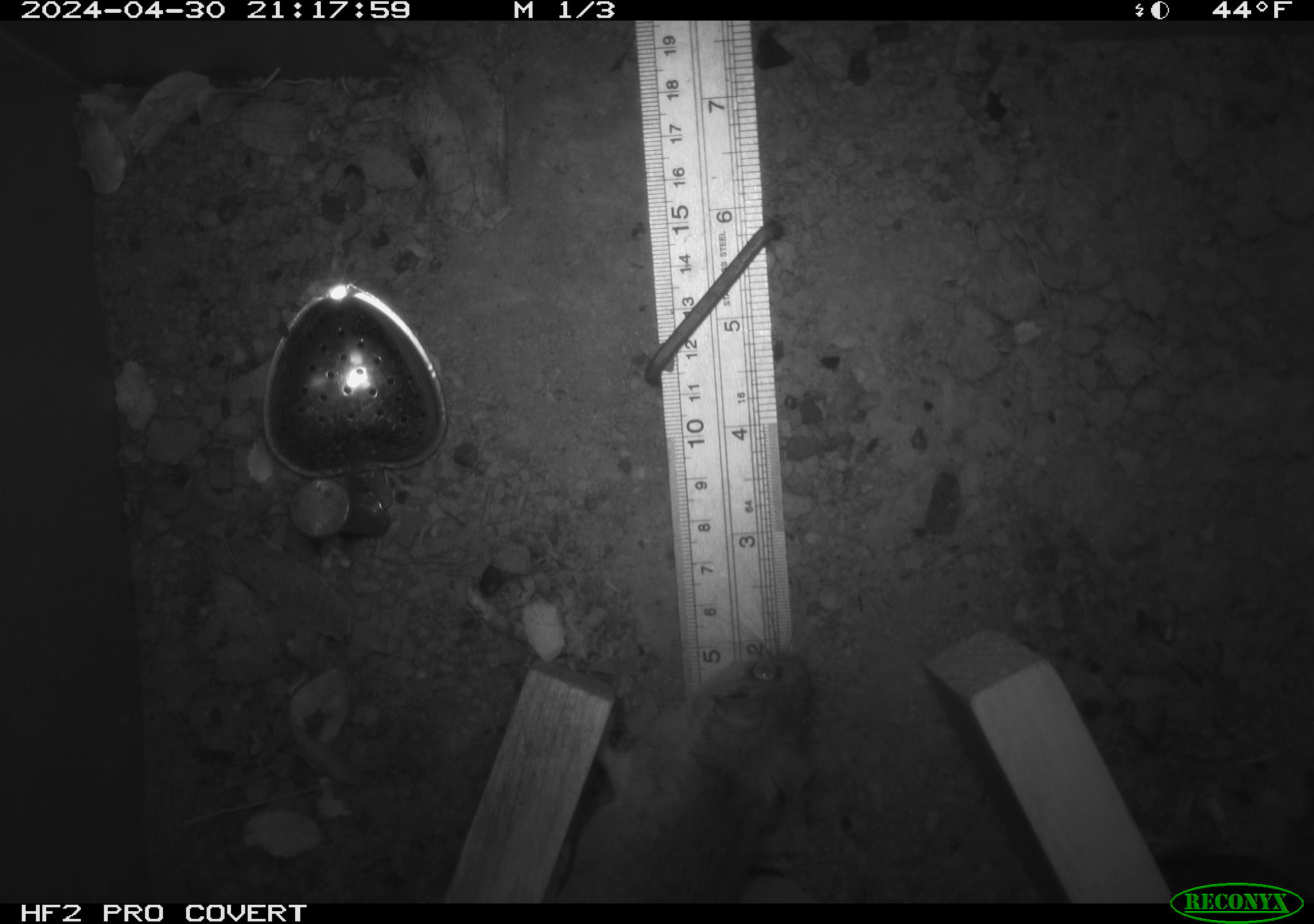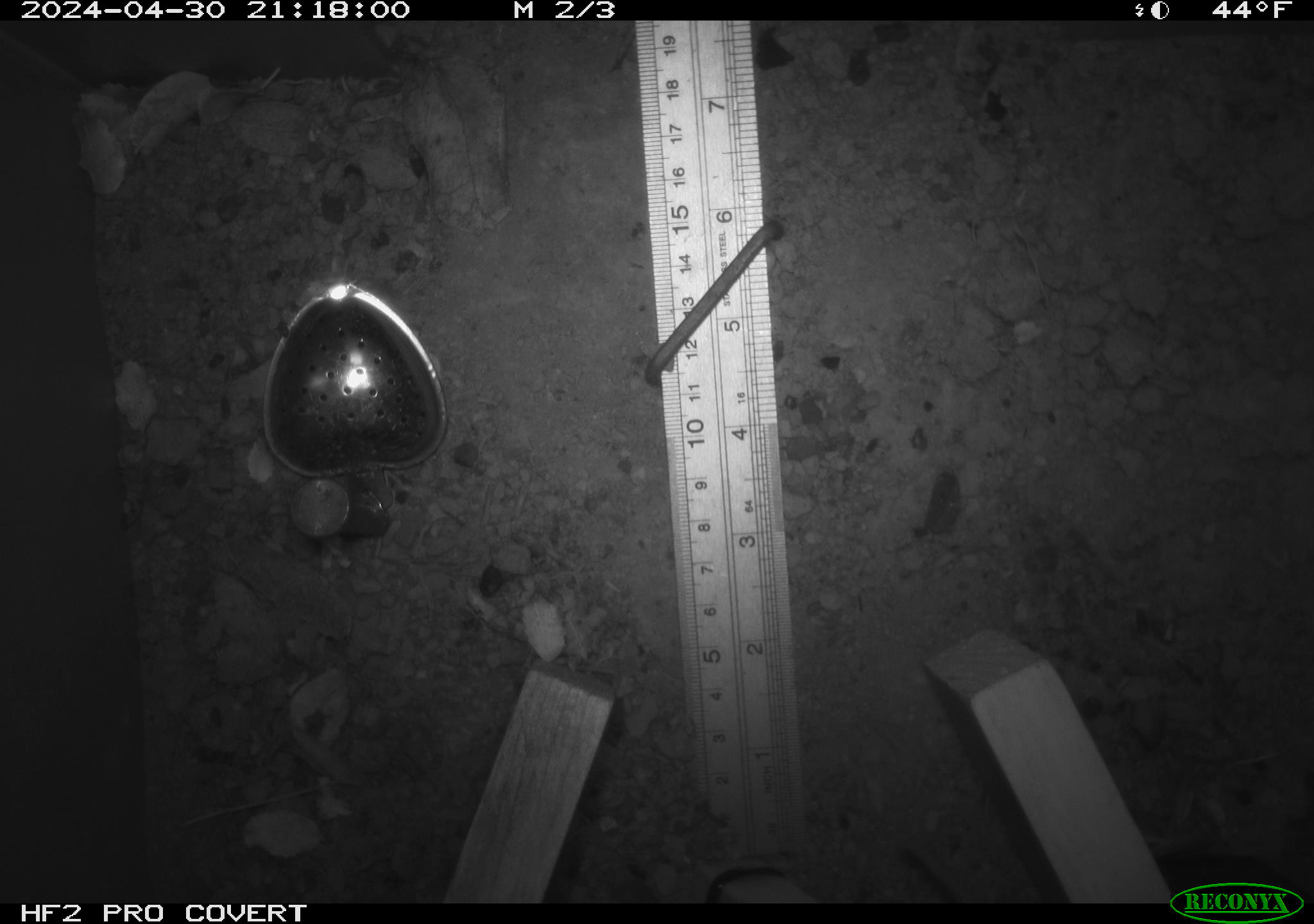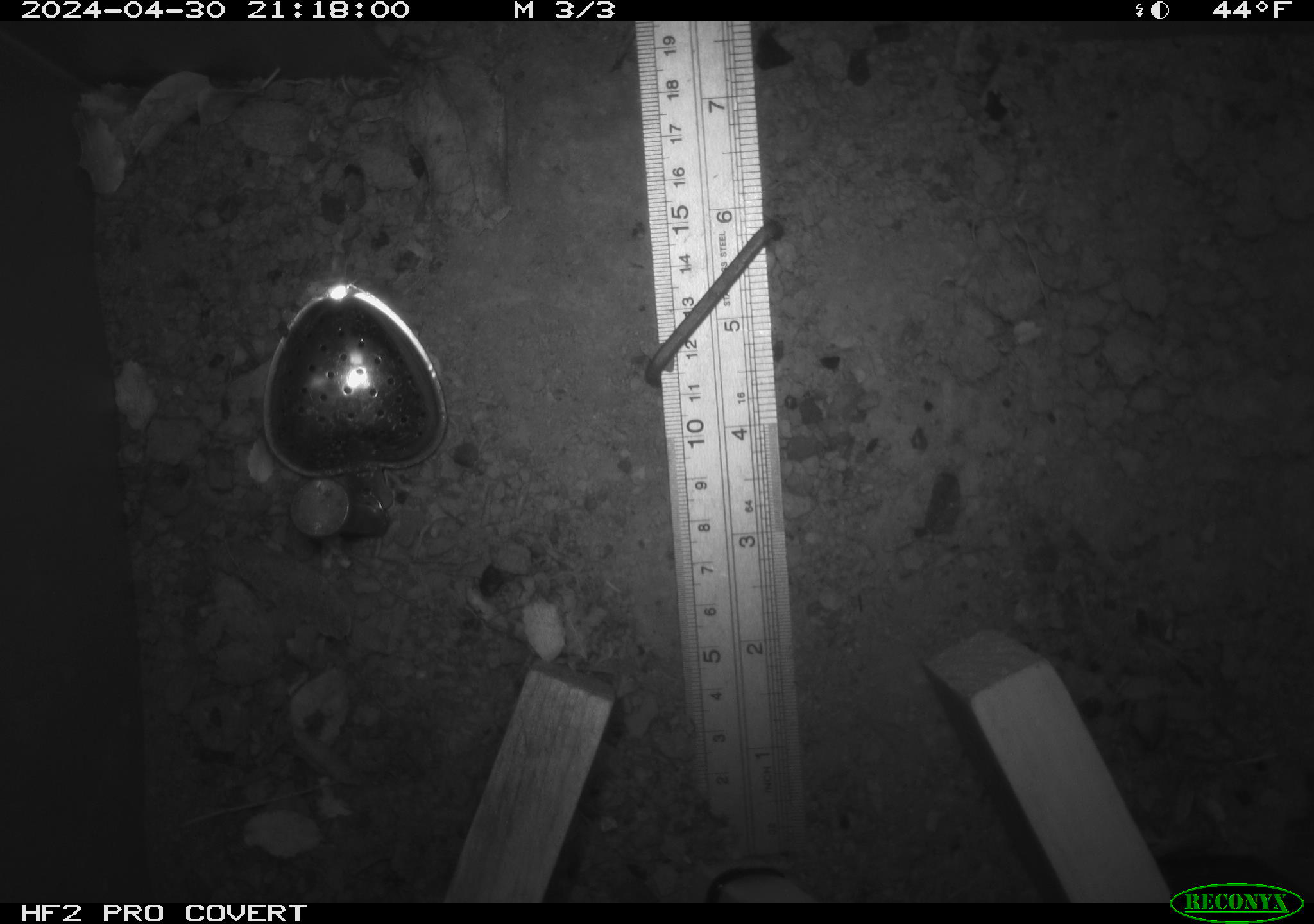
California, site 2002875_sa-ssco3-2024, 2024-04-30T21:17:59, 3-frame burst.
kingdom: Animalia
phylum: Chordata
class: Mammalia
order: Rodentia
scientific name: Rodentia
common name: rodent